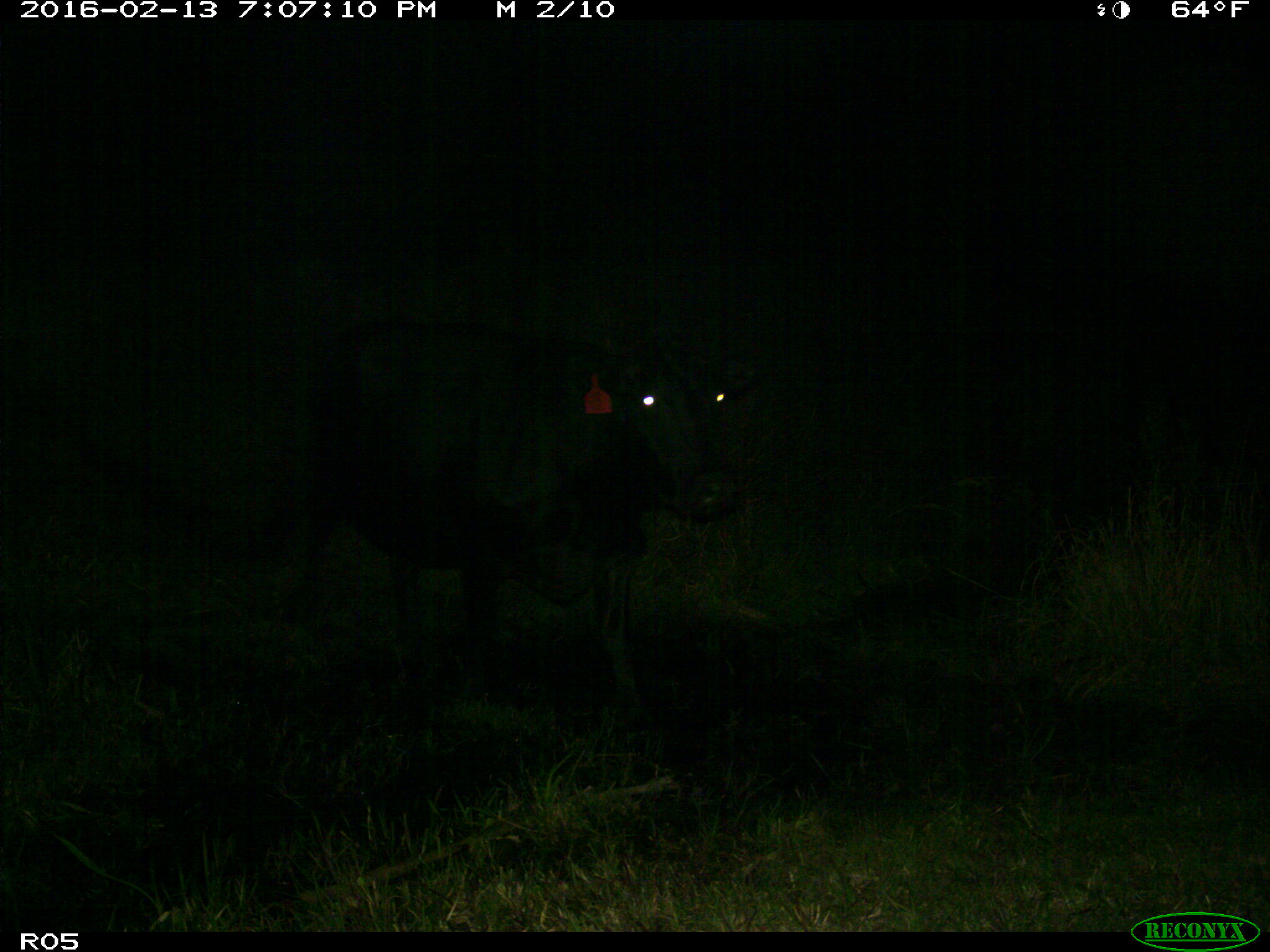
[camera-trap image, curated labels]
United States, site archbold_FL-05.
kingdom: Animalia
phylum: Chordata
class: Mammalia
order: Artiodactyla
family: Bovidae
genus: Bos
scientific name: Bos taurus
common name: domestic cow